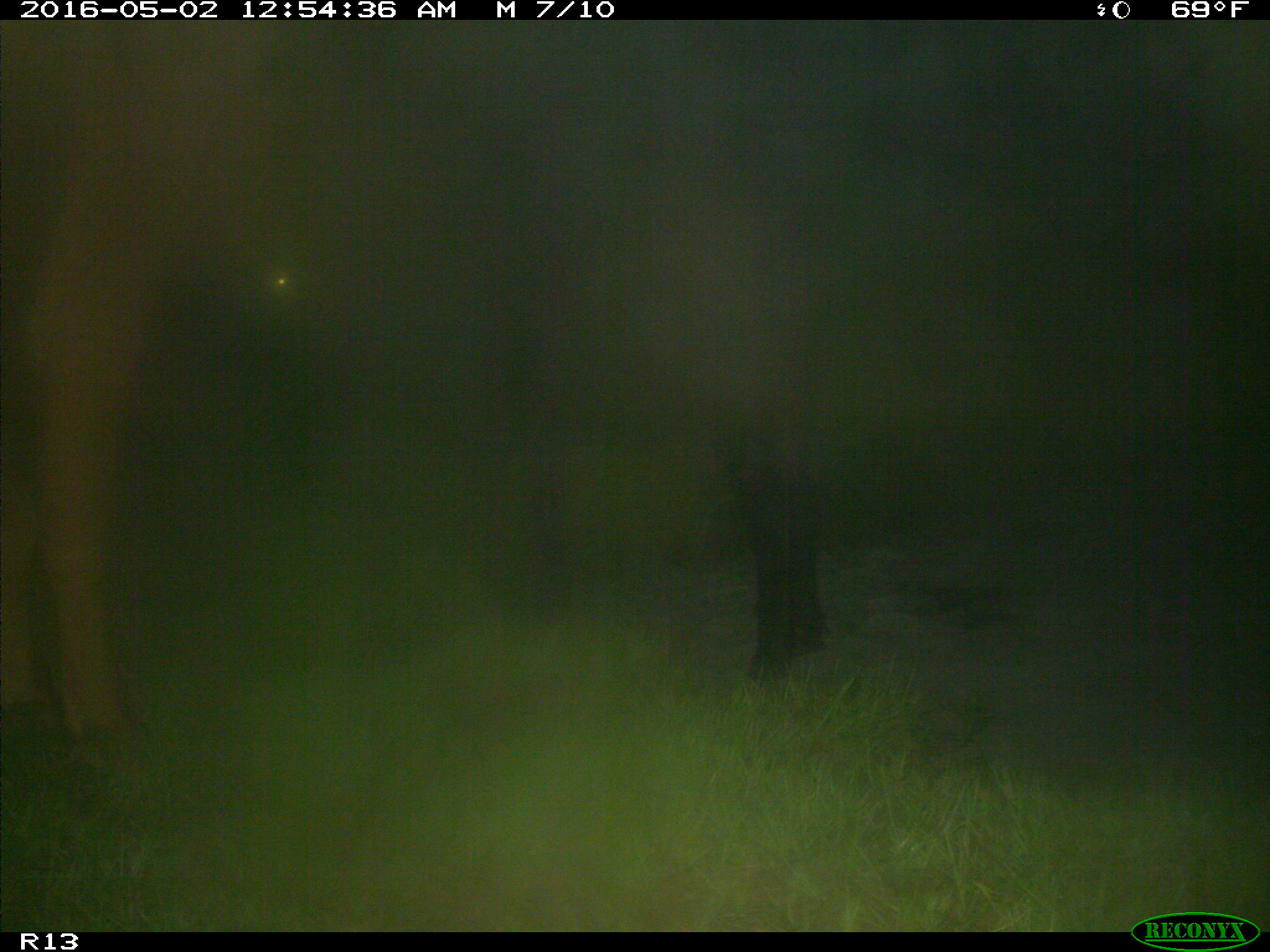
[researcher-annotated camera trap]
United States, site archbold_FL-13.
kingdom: Animalia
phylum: Chordata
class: Mammalia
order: Artiodactyla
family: Bovidae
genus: Bos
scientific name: Bos taurus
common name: domestic cow